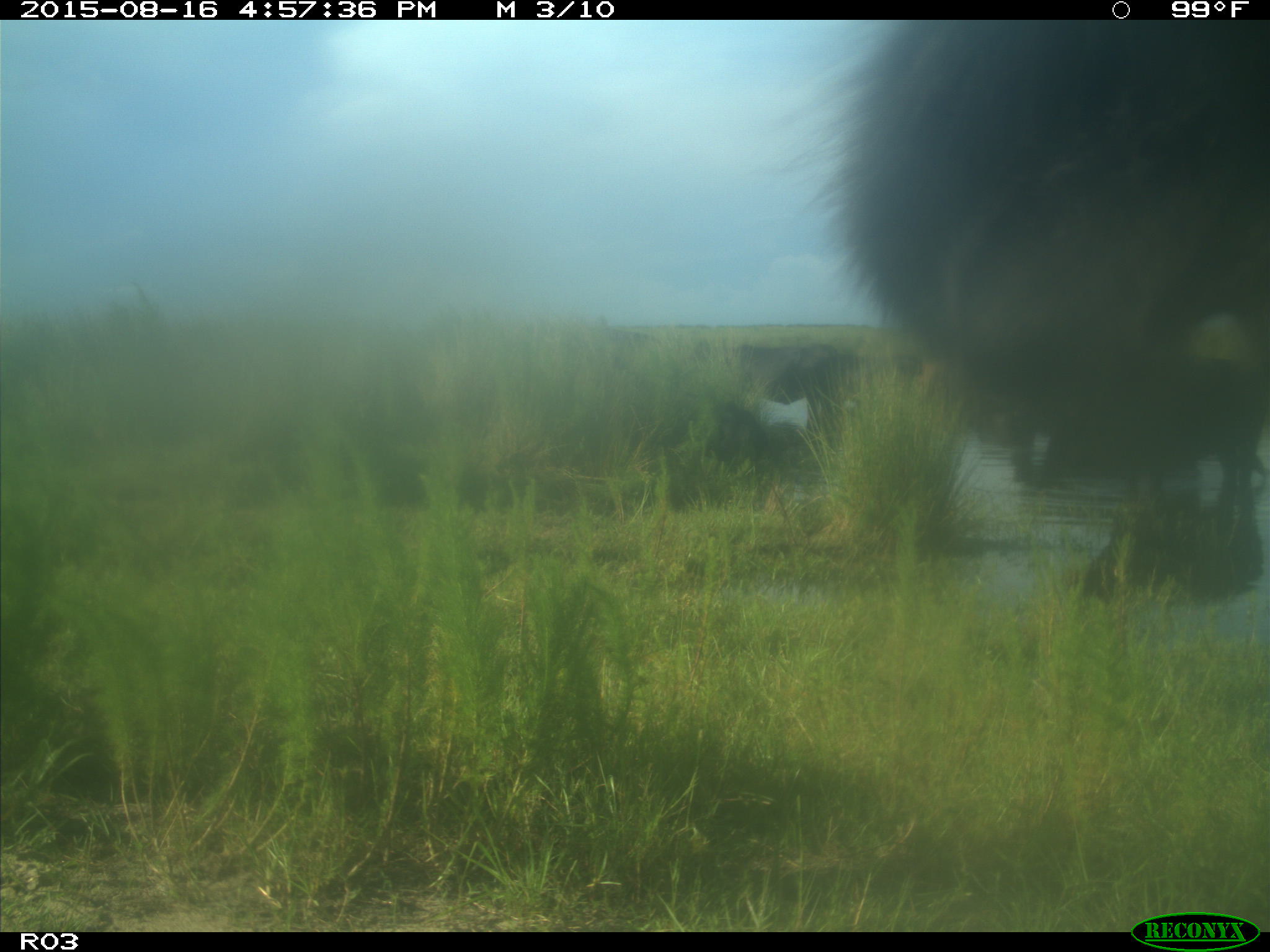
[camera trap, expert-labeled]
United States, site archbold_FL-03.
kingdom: Animalia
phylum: Chordata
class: Mammalia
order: Artiodactyla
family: Bovidae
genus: Bos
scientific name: Bos taurus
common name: domestic cow